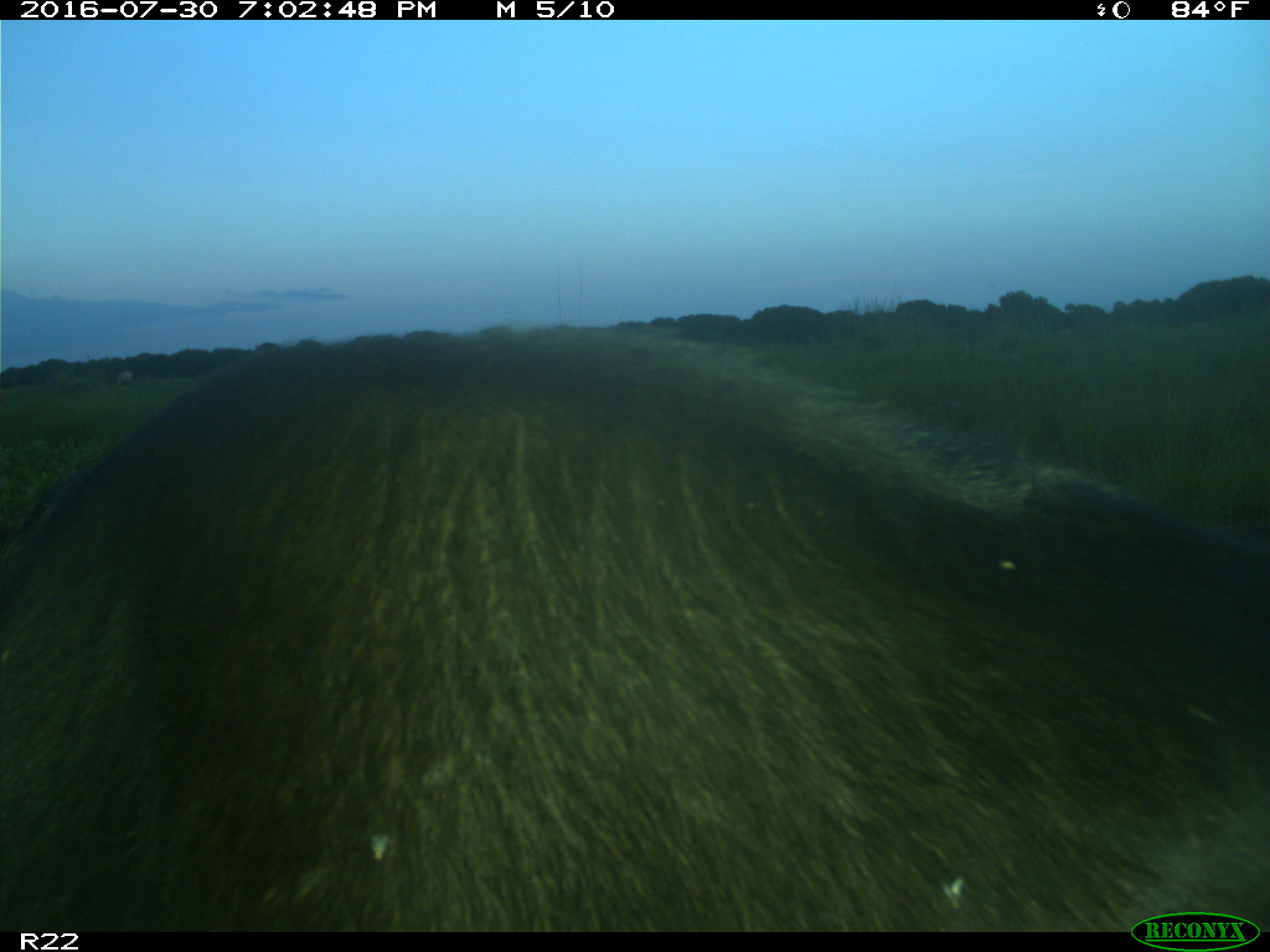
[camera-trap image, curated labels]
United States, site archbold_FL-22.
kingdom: Animalia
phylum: Chordata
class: Mammalia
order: Artiodactyla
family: Bovidae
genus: Bos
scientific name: Bos taurus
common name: domestic cow